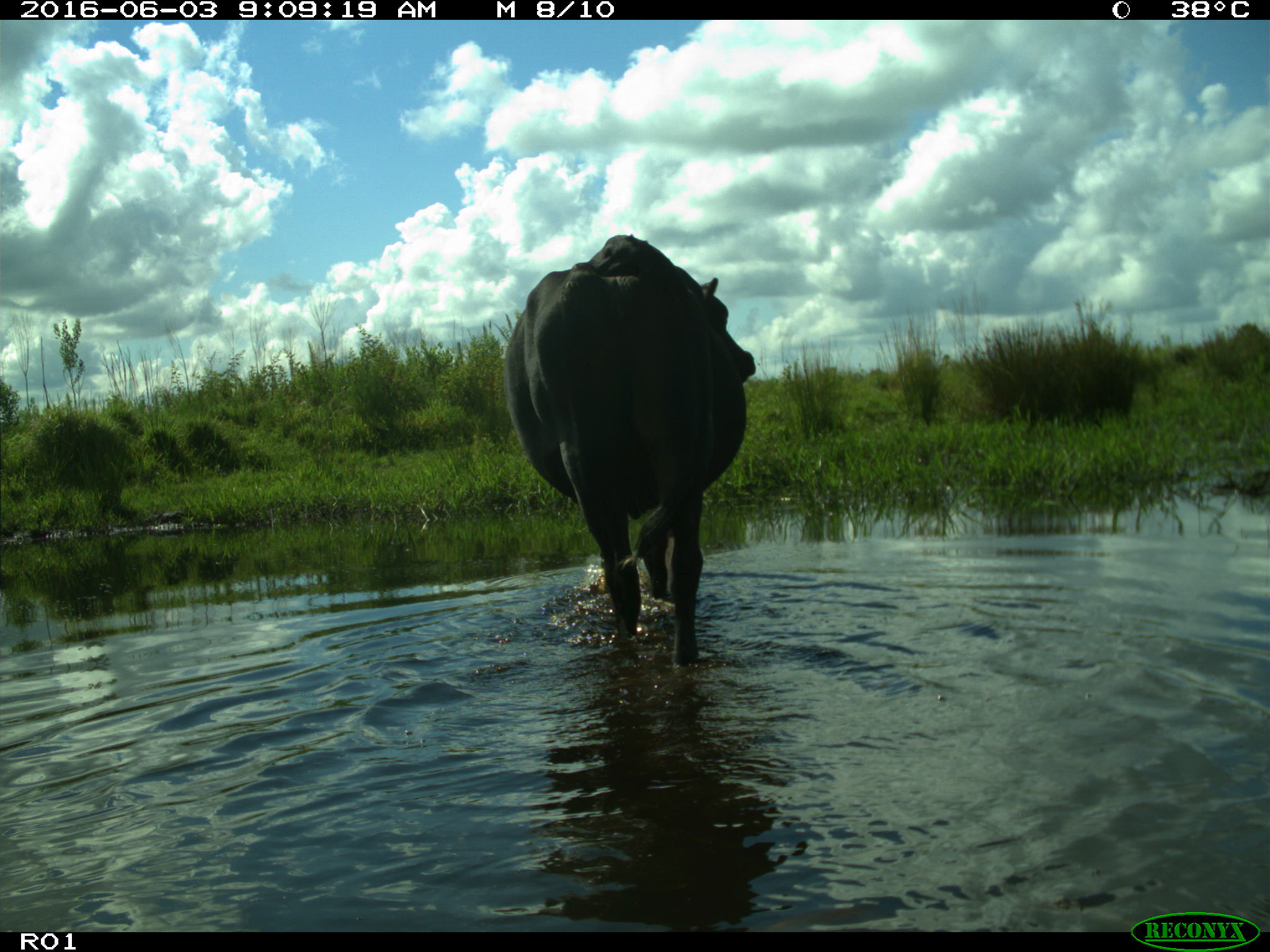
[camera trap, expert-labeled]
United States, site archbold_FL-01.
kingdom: Animalia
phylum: Chordata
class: Mammalia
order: Artiodactyla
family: Bovidae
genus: Bos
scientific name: Bos taurus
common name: domestic cow